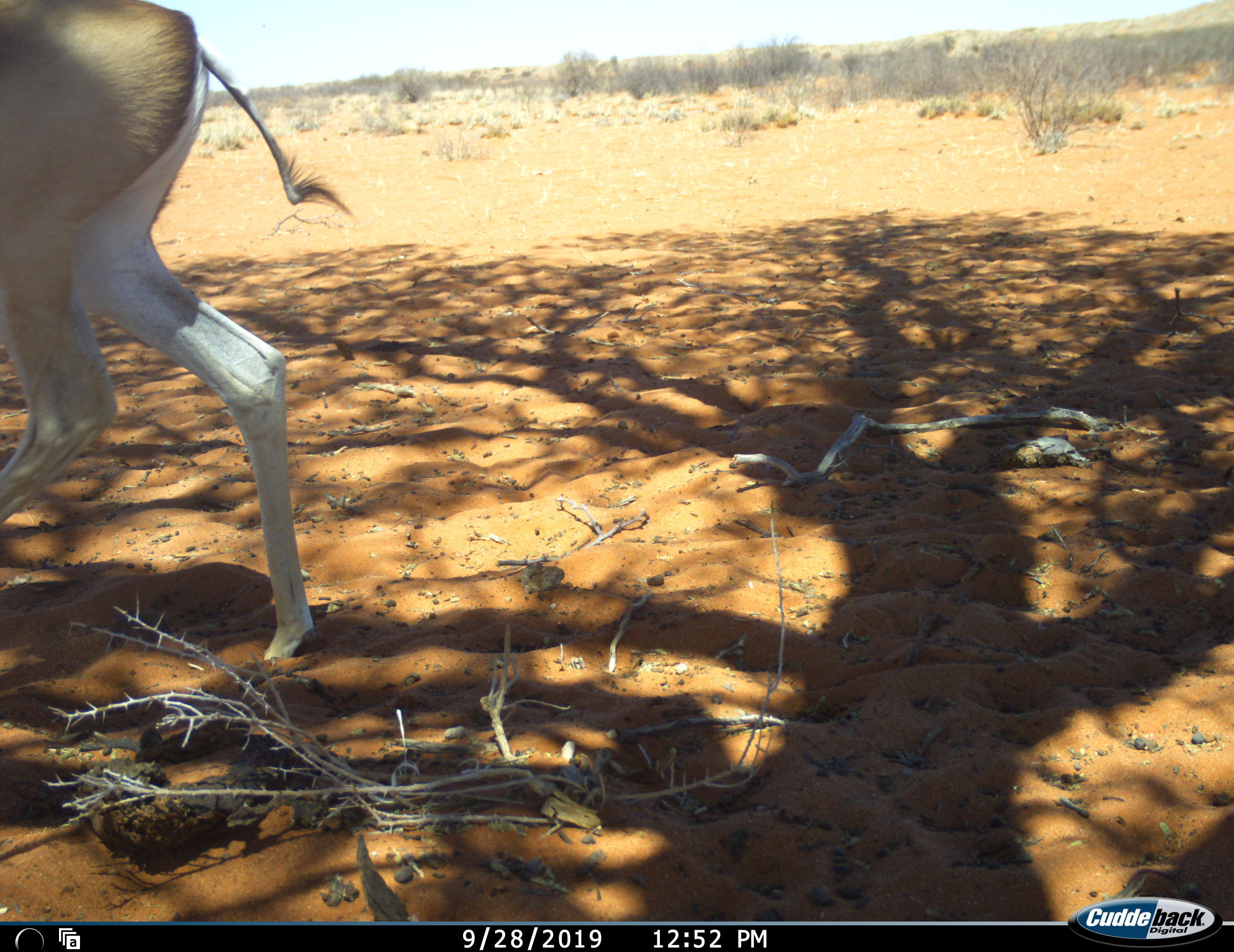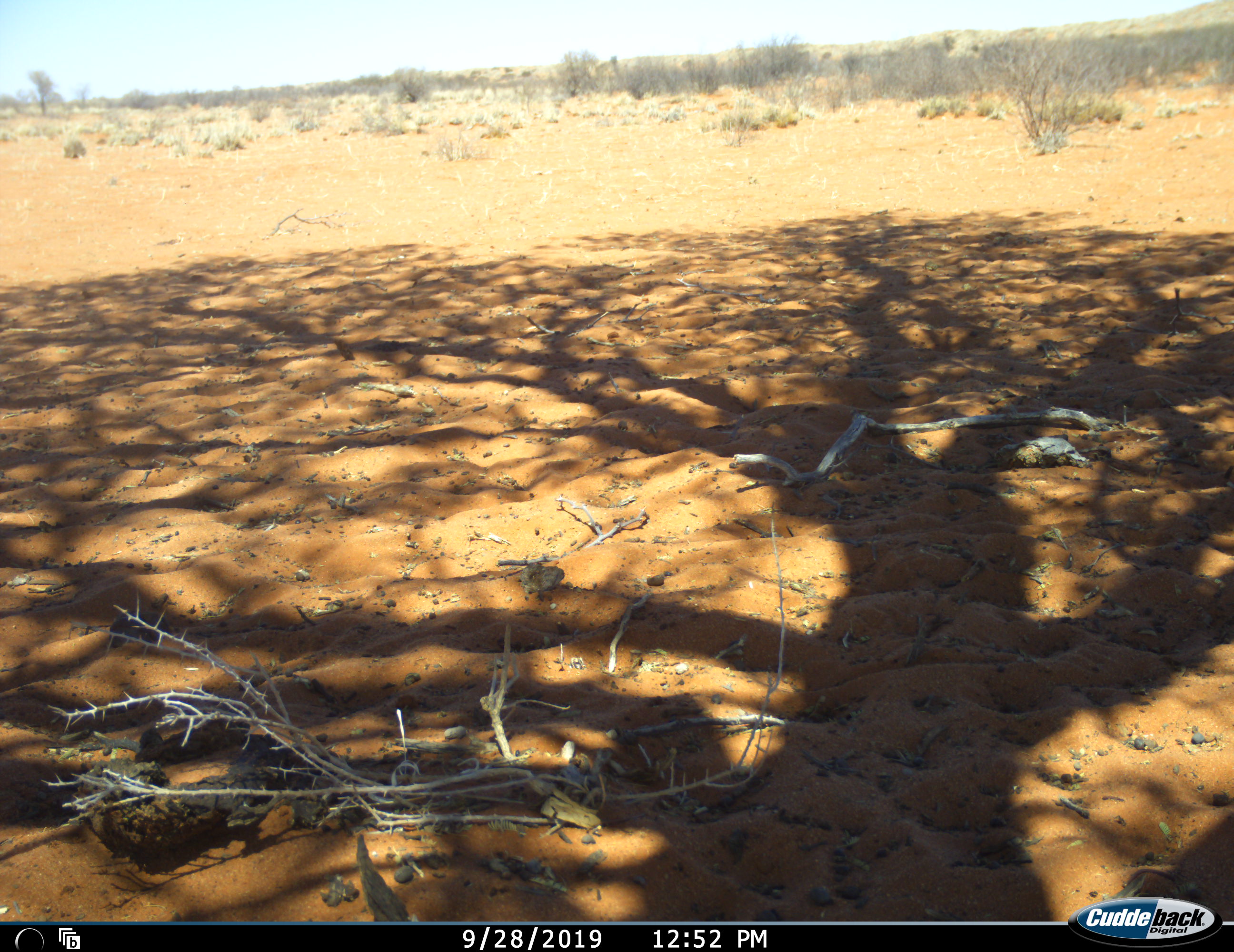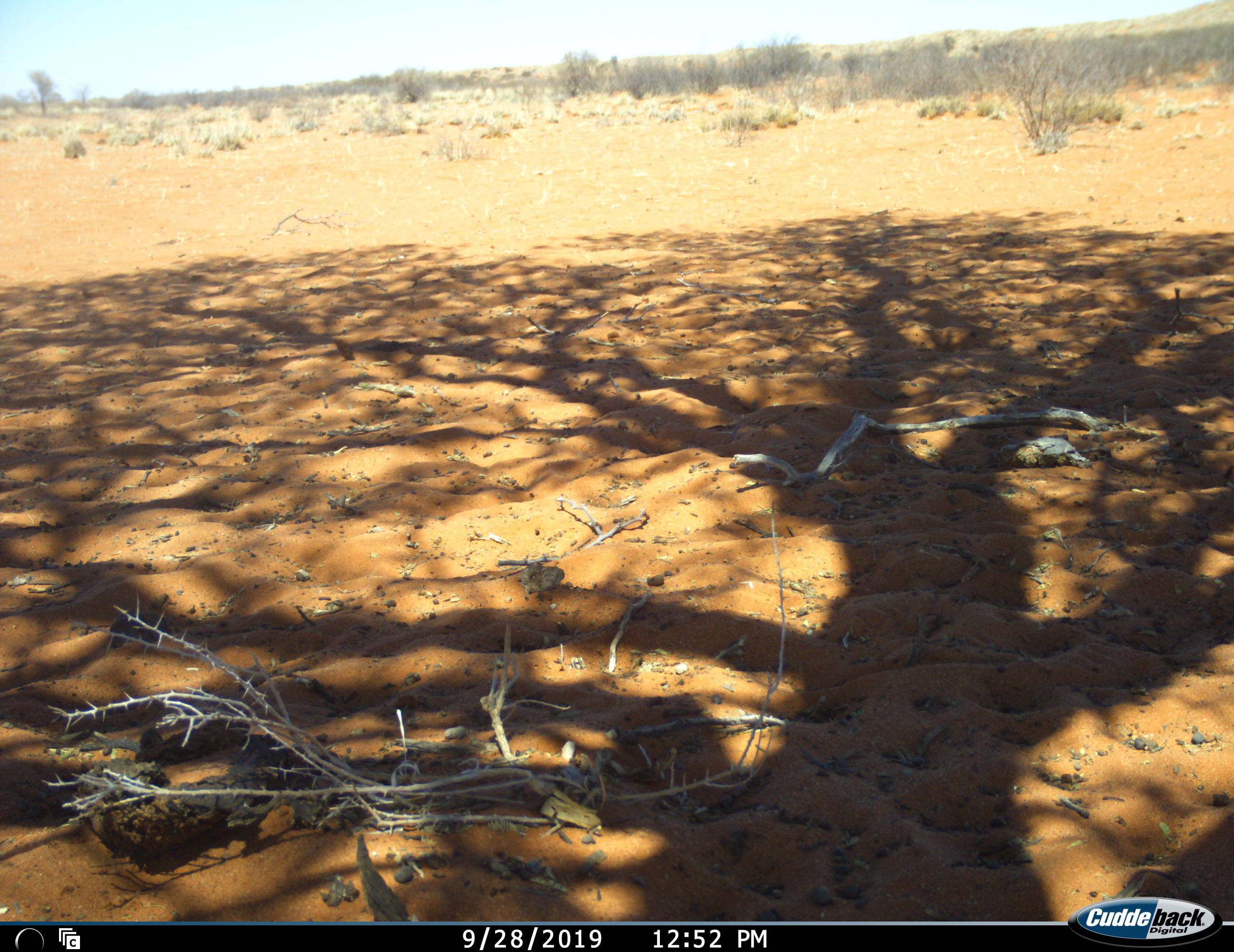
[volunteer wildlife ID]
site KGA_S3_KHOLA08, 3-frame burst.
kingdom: Animalia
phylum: Chordata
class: Mammalia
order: Artiodactyla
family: Bovidae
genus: Antidorcas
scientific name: Antidorcas marsupialis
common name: springbok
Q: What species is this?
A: Springbok (Antidorcas marsupialis).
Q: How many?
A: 1.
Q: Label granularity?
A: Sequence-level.